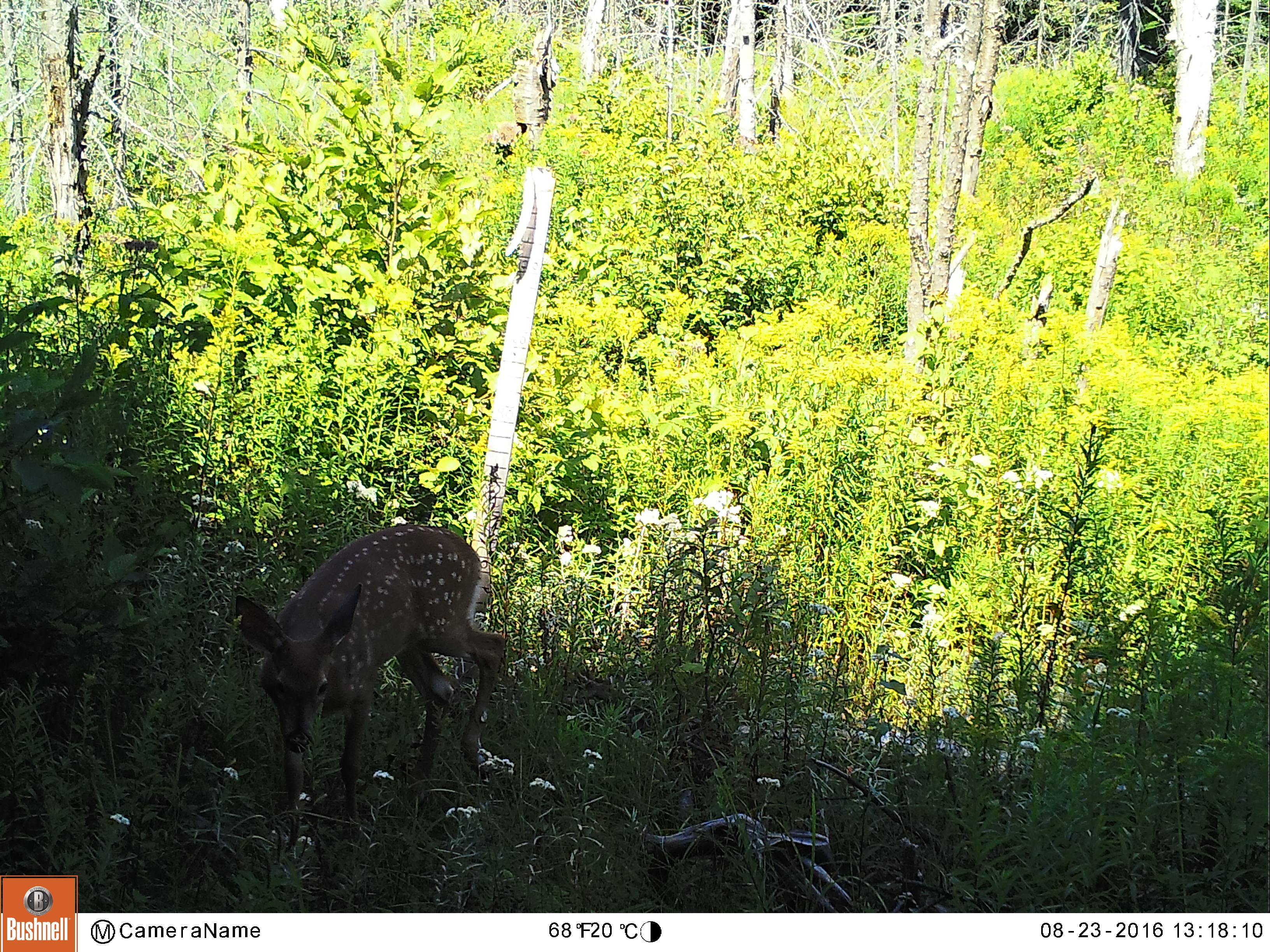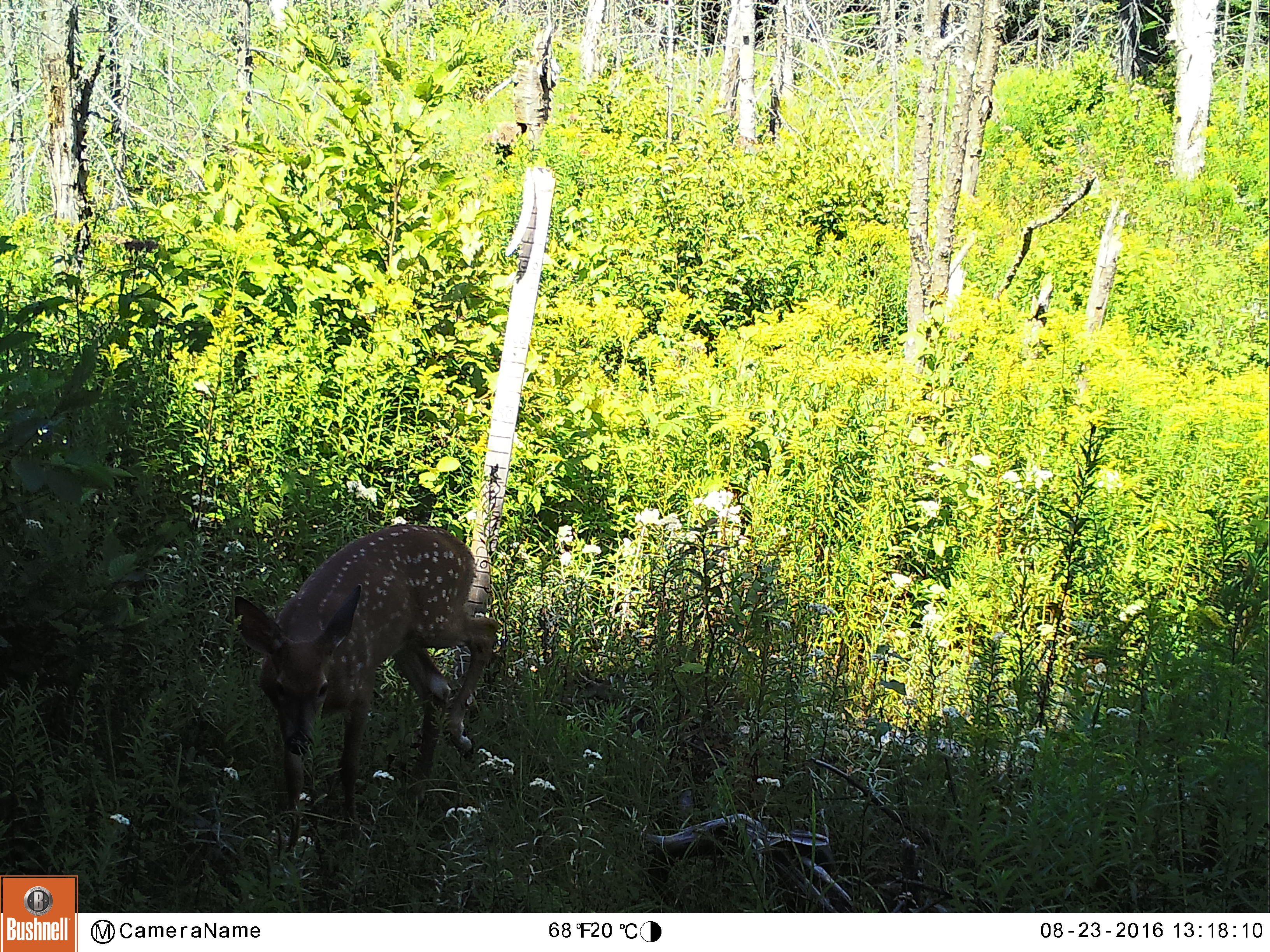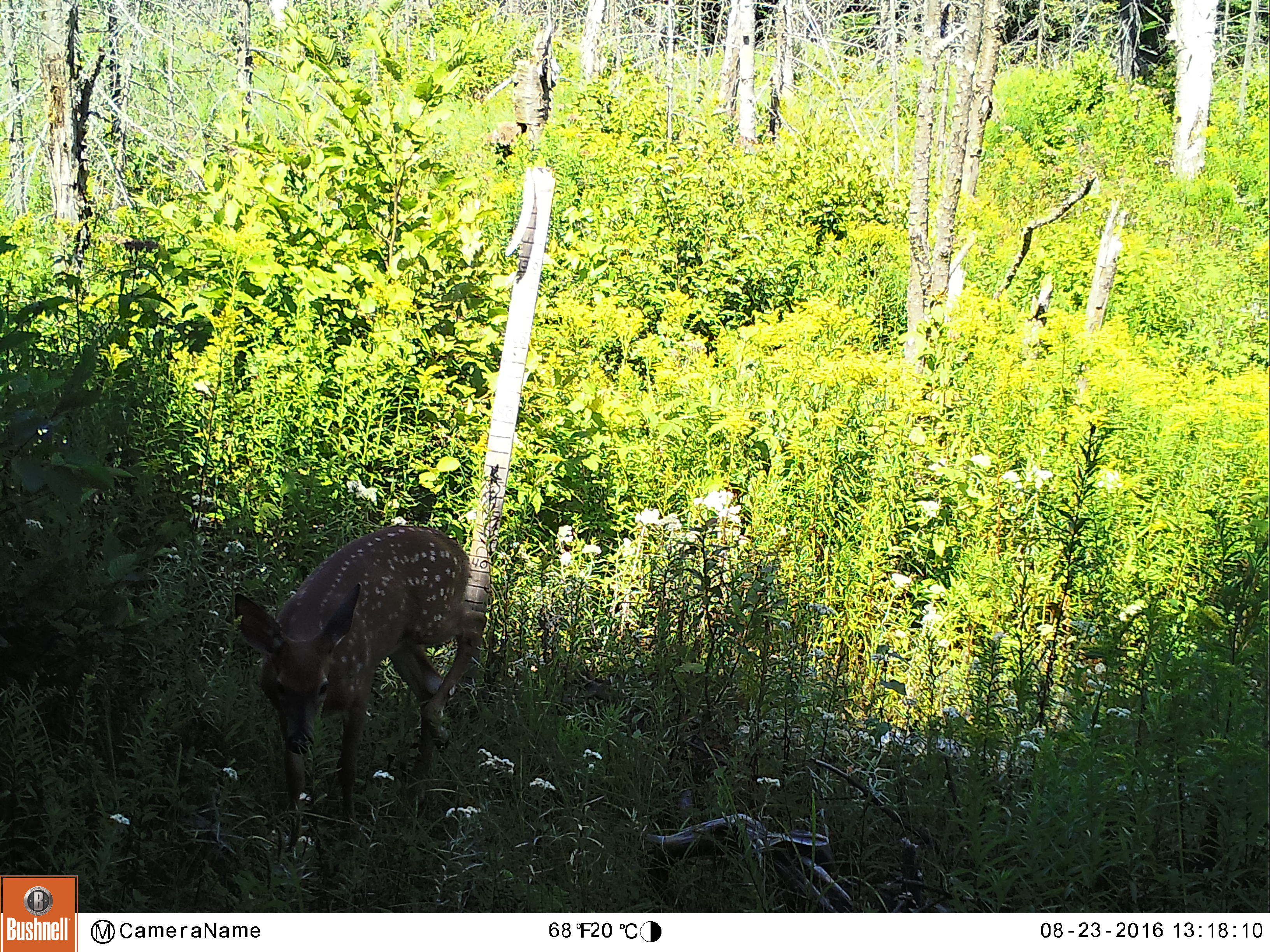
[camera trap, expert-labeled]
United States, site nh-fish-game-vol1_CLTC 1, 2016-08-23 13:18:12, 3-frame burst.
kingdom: Animalia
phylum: Chordata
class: Mammalia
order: Artiodactyla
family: Cervidae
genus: Odocoileus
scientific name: Odocoileus virginianus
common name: white-tailed deer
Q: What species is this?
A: White-tailed deer (Odocoileus virginianus).